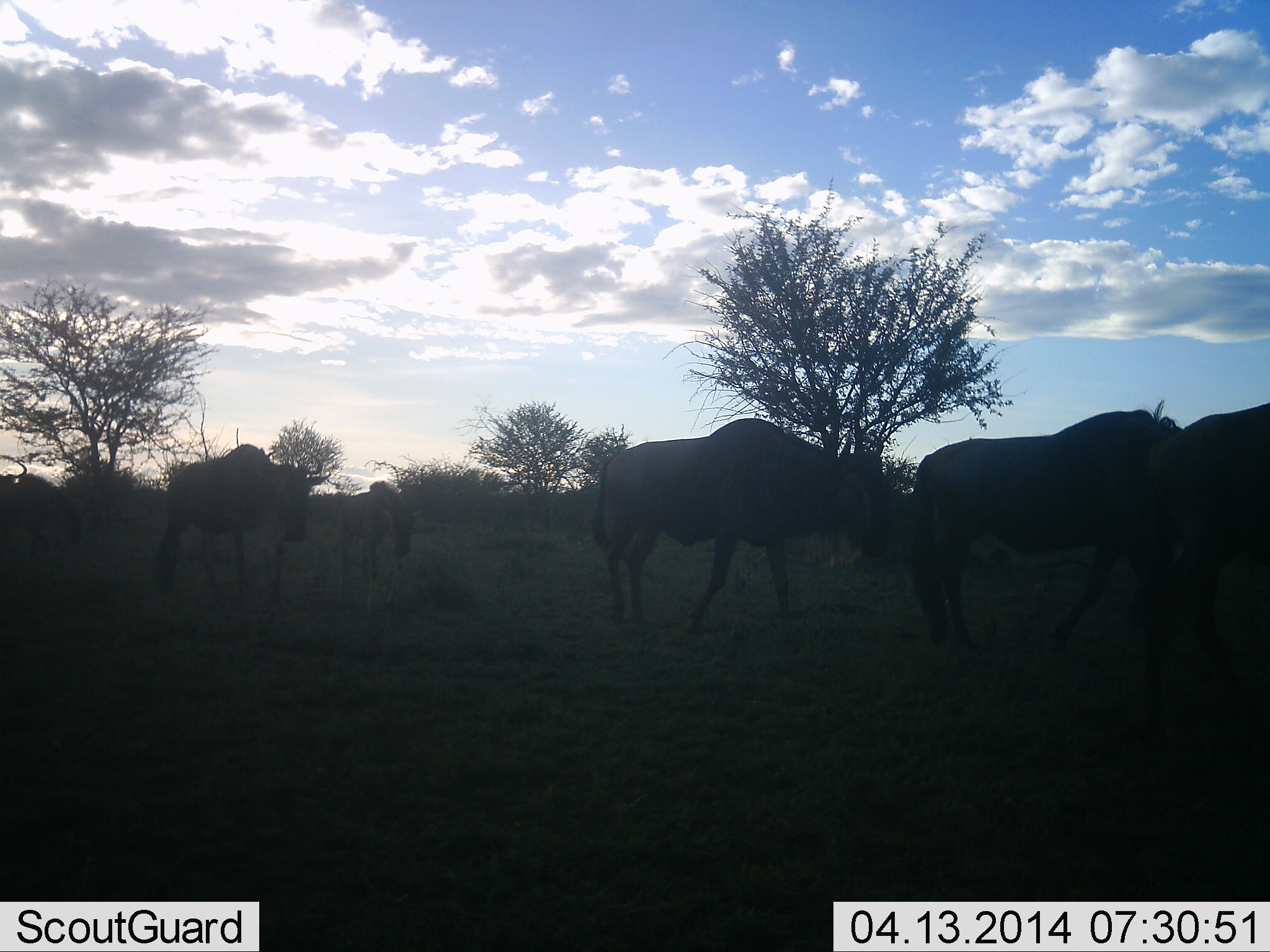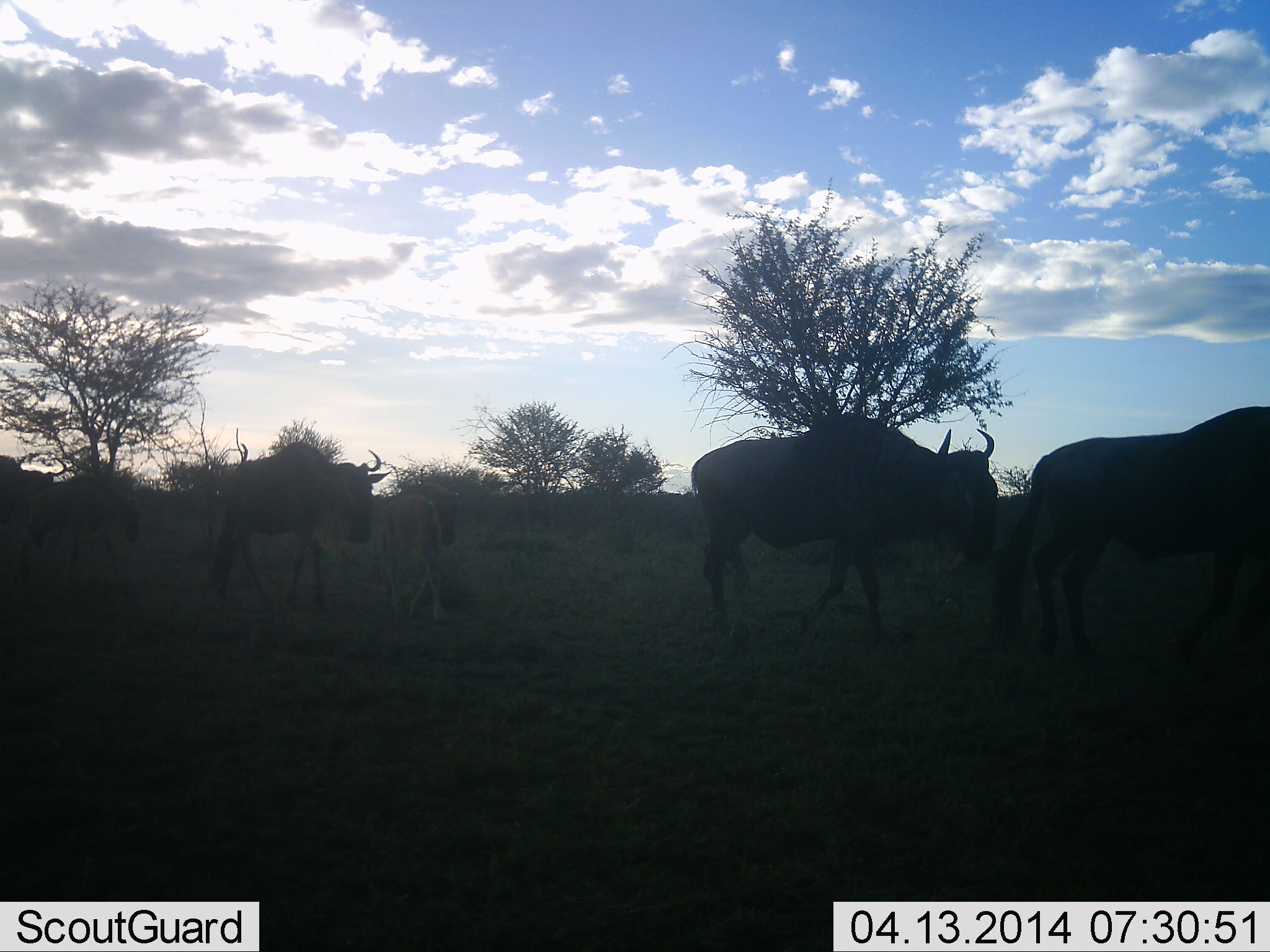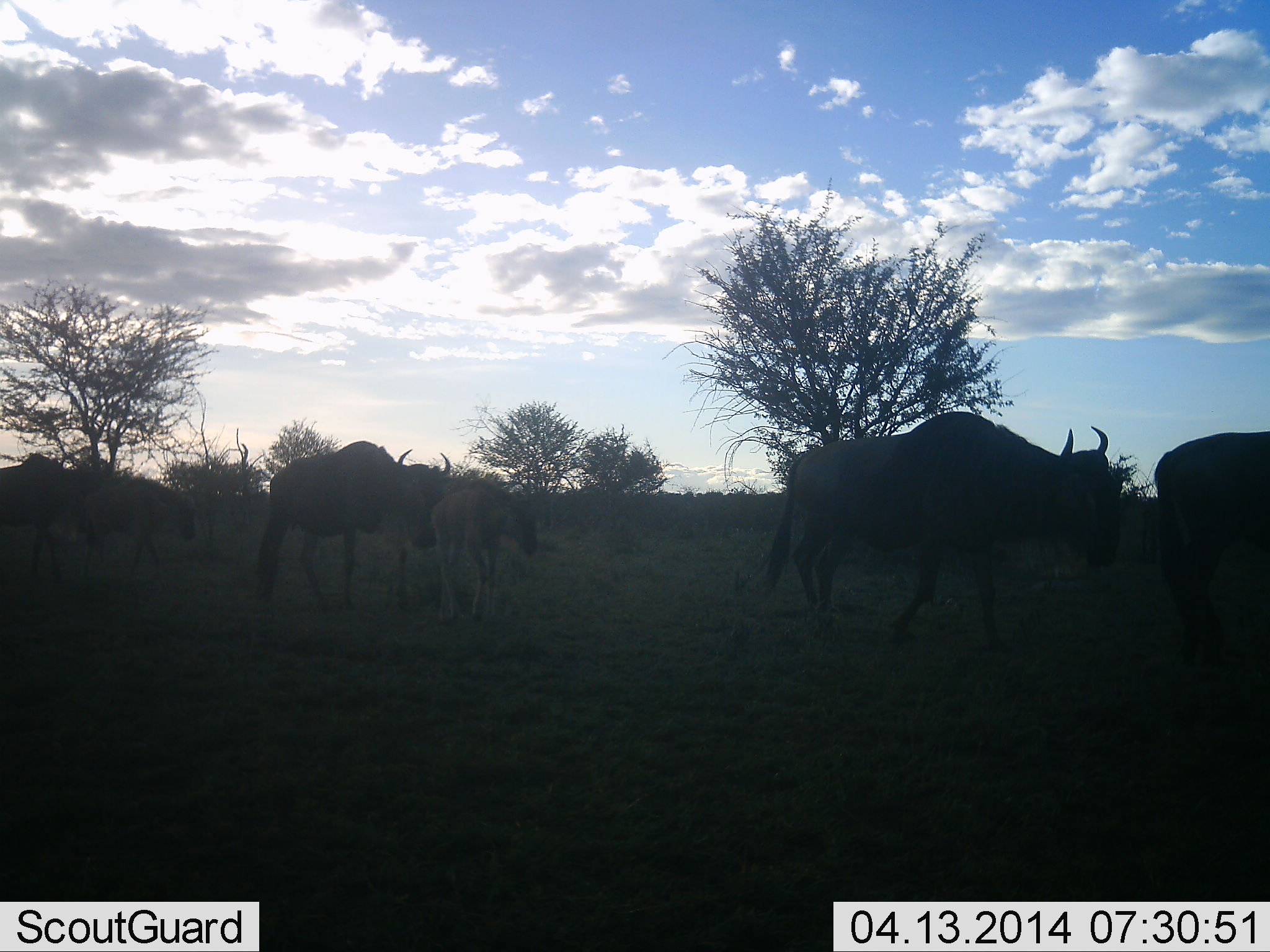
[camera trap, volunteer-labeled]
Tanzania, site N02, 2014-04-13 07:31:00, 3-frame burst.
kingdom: Animalia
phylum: Chordata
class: Mammalia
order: Artiodactyla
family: Bovidae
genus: Connochaetes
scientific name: Connochaetes taurinus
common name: blue wildebeest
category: wildebeest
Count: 5.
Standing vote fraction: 20%.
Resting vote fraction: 0%.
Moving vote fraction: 90%.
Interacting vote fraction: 10%.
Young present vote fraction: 50%.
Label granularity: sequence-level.